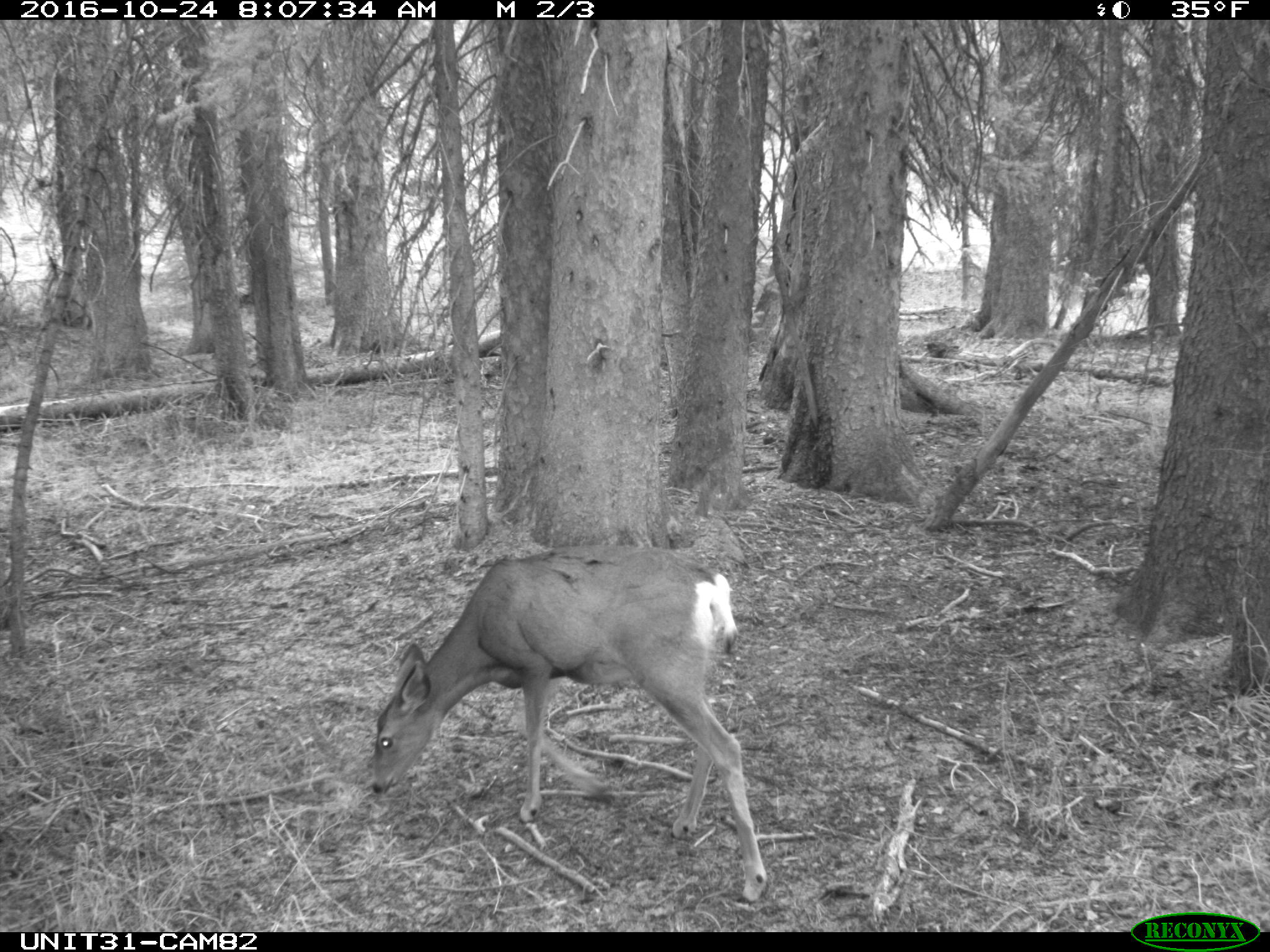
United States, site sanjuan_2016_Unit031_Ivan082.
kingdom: Animalia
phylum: Chordata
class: Mammalia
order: Artiodactyla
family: Cervidae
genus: Odocoileus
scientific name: Odocoileus hemionus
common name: mule deer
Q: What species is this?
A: Odocoileus hemionus (mule deer).